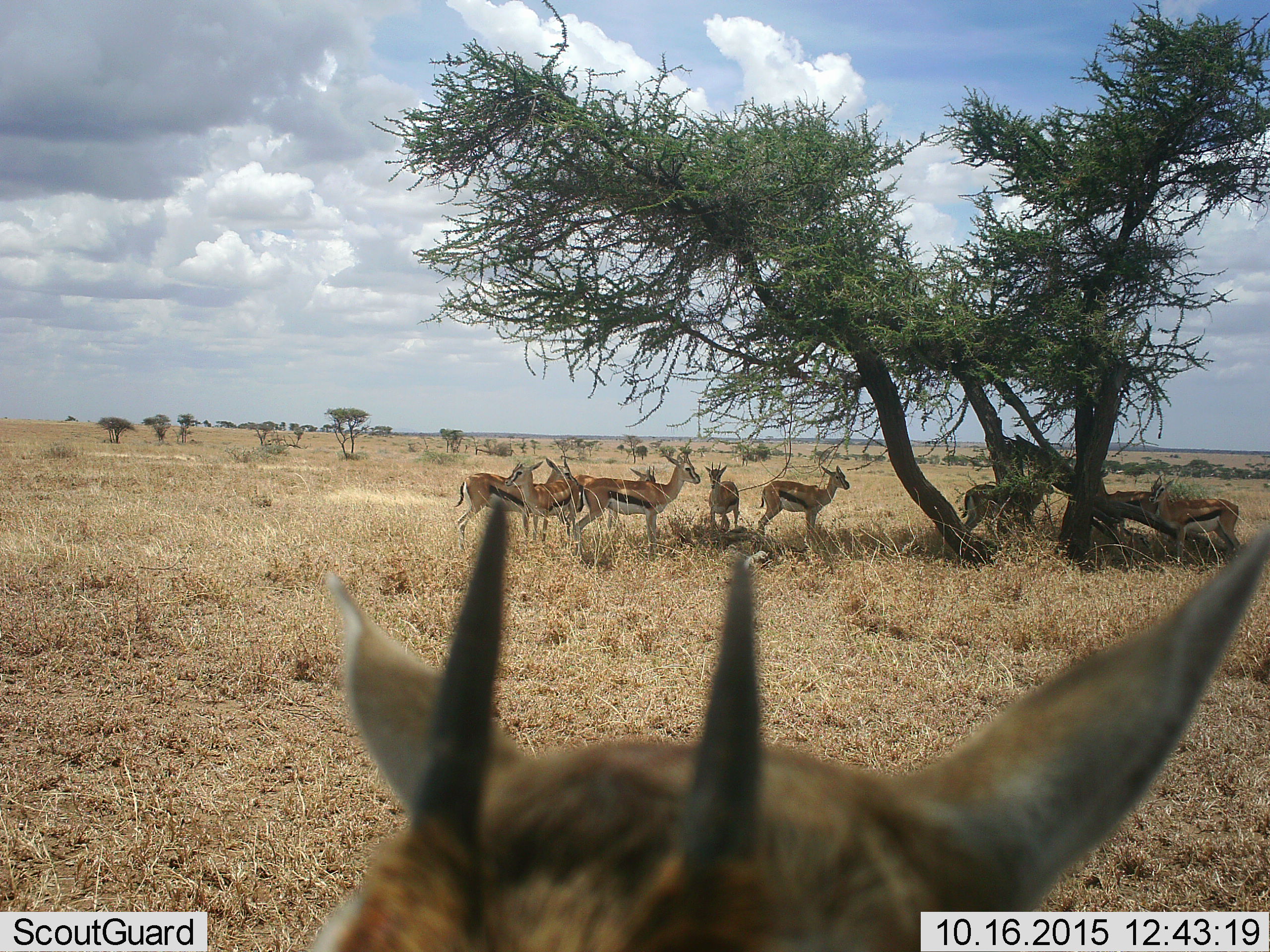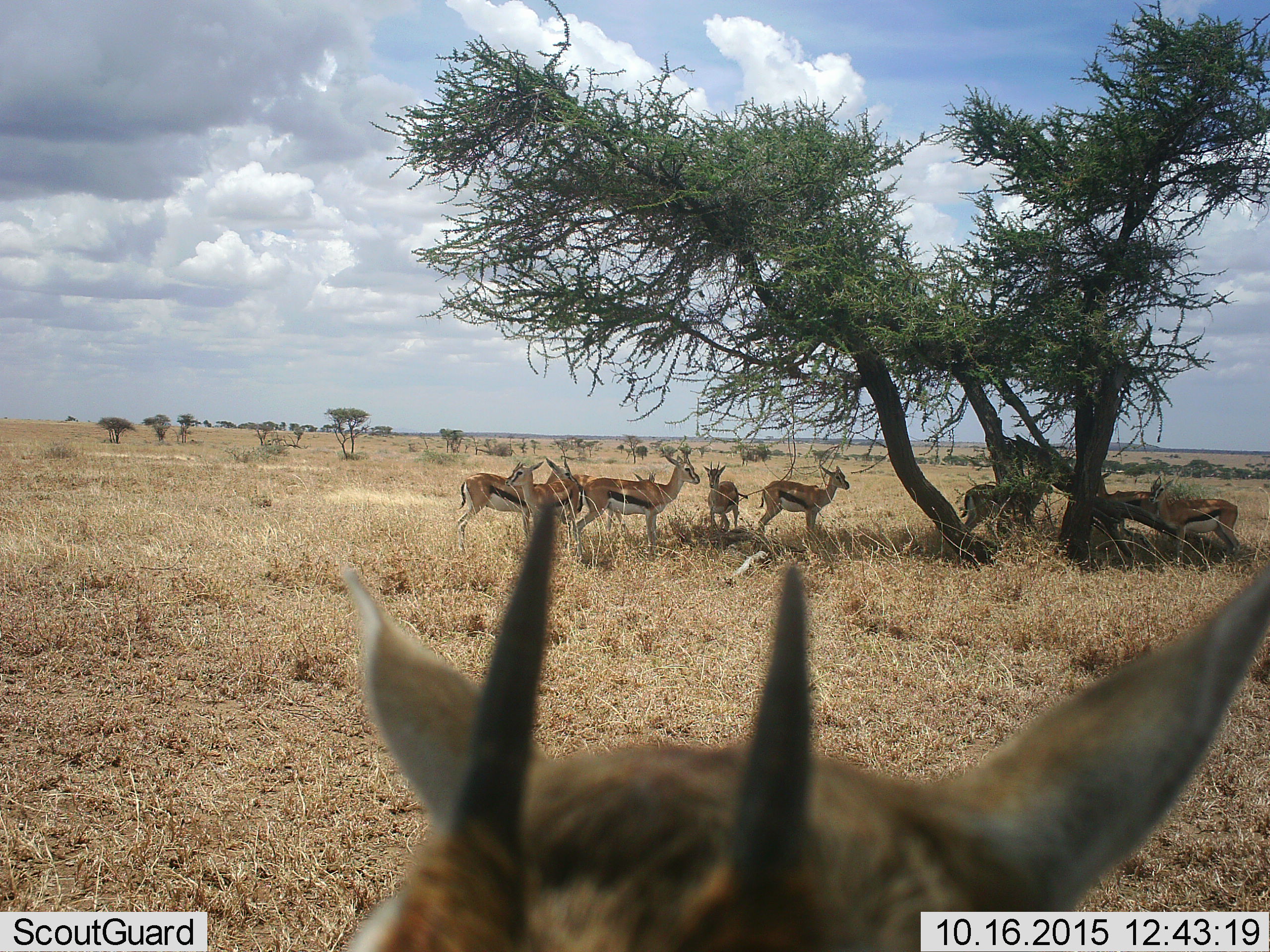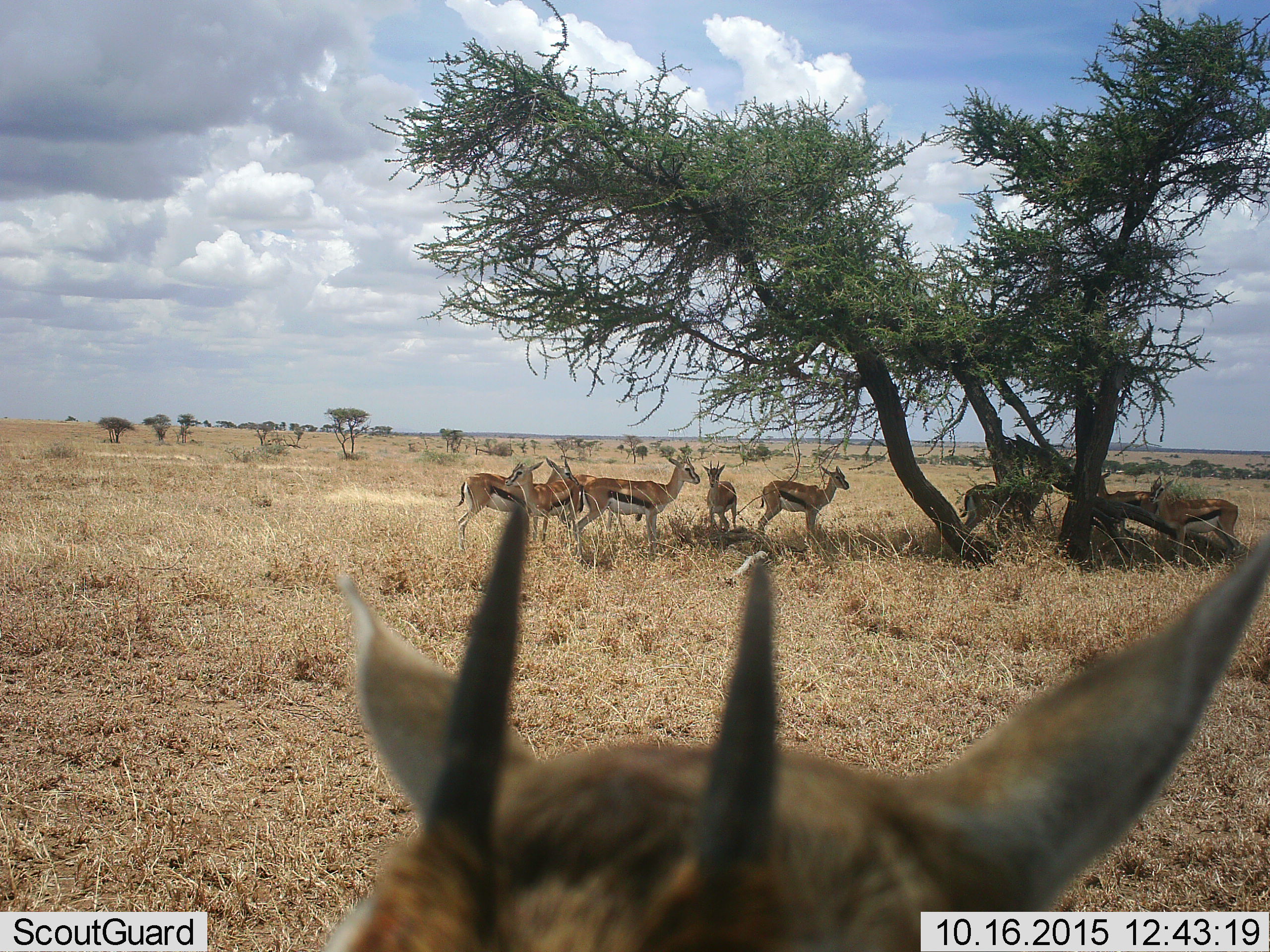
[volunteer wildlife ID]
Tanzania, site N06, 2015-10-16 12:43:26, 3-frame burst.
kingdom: Animalia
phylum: Chordata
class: Mammalia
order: Artiodactyla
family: Bovidae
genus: Eudorcas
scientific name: Eudorcas thomsonii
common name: thomson's gazelle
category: gazellethomsons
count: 10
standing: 88%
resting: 25%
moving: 0%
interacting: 12%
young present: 25%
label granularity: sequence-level